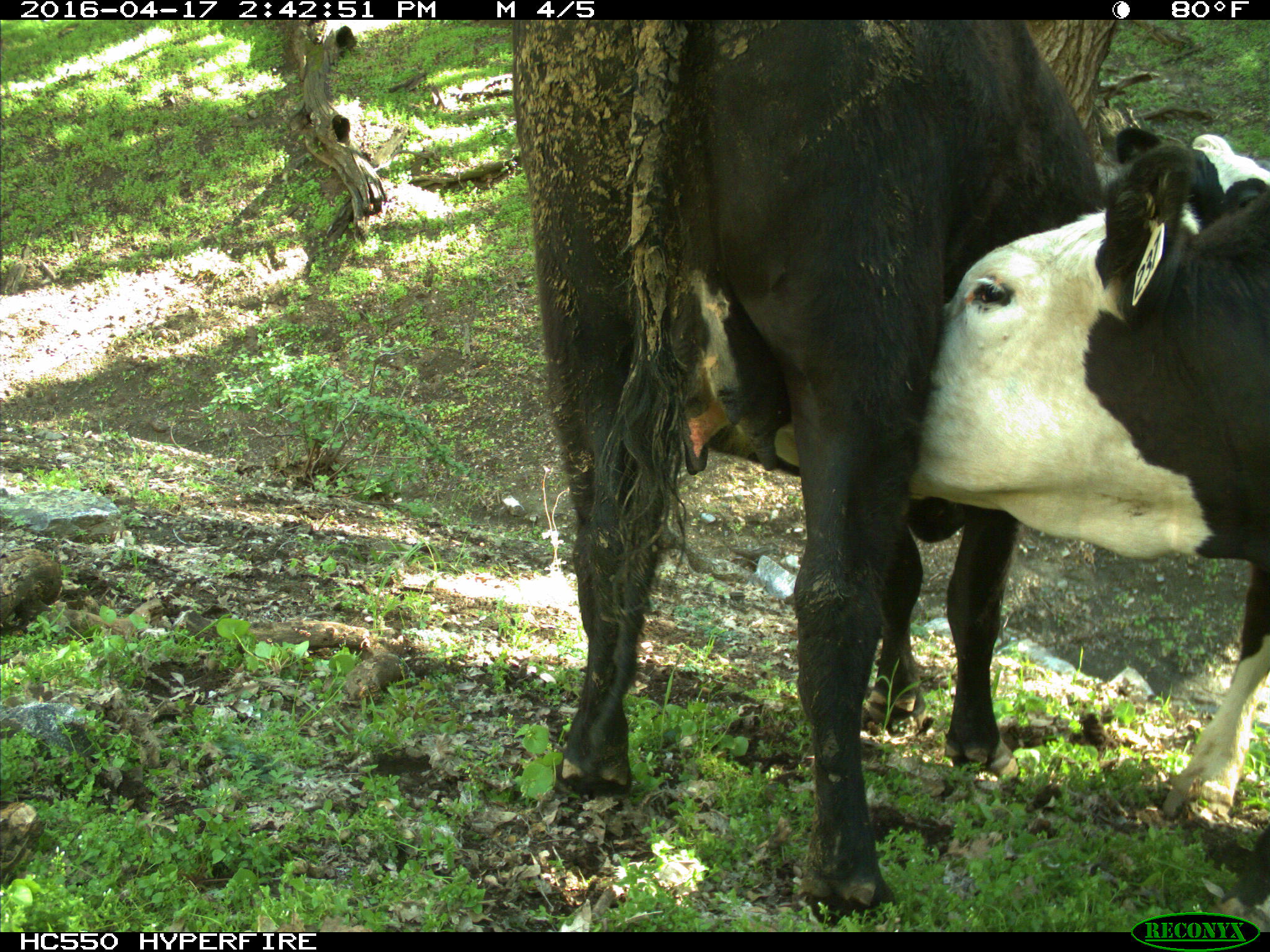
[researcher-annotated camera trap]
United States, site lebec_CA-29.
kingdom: Animalia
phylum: Chordata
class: Mammalia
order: Artiodactyla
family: Bovidae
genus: Bos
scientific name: Bos taurus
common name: domestic cow